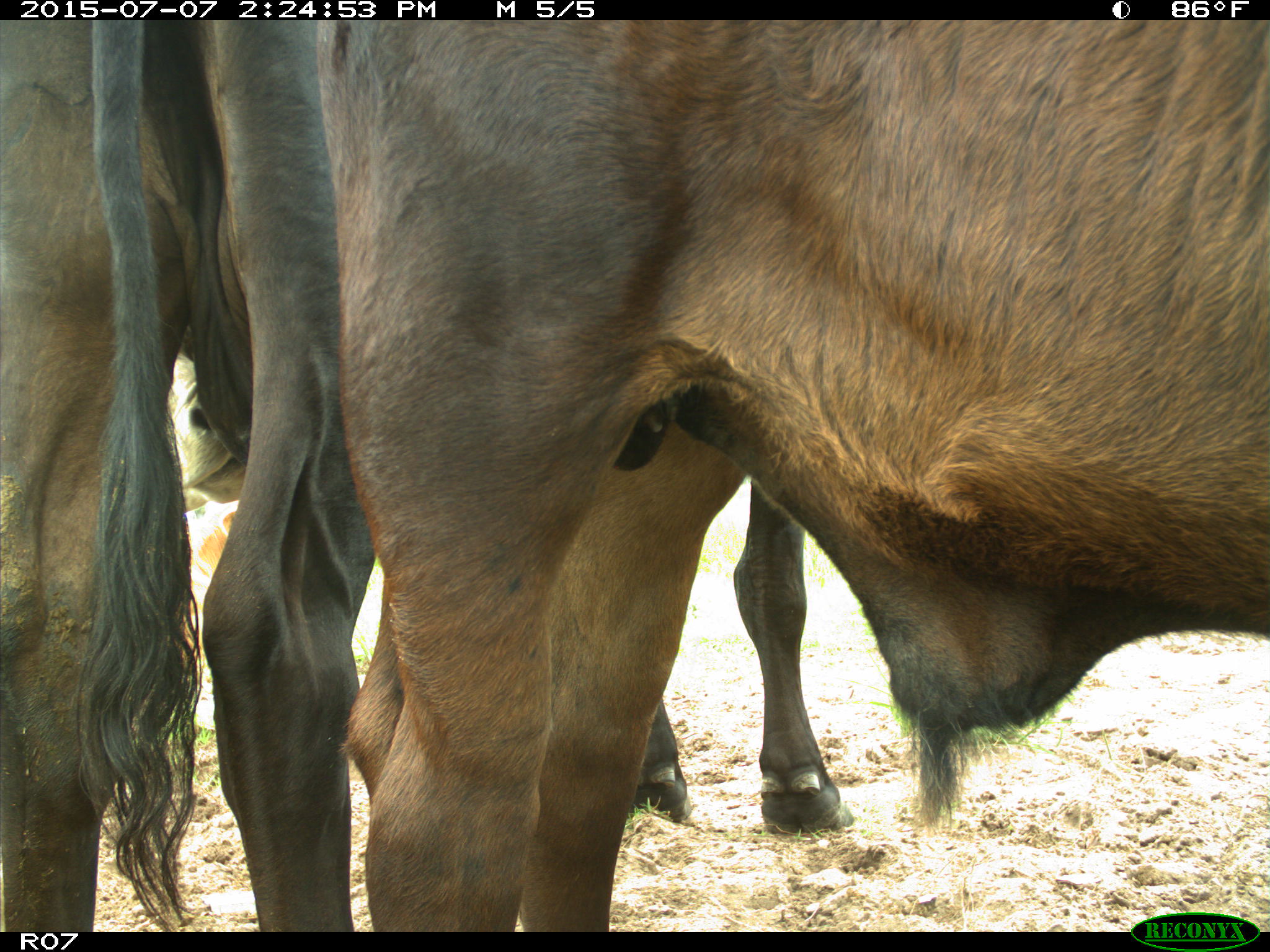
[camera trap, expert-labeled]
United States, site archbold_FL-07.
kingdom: Animalia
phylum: Chordata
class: Mammalia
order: Artiodactyla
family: Bovidae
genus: Bos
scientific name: Bos taurus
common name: domestic cow